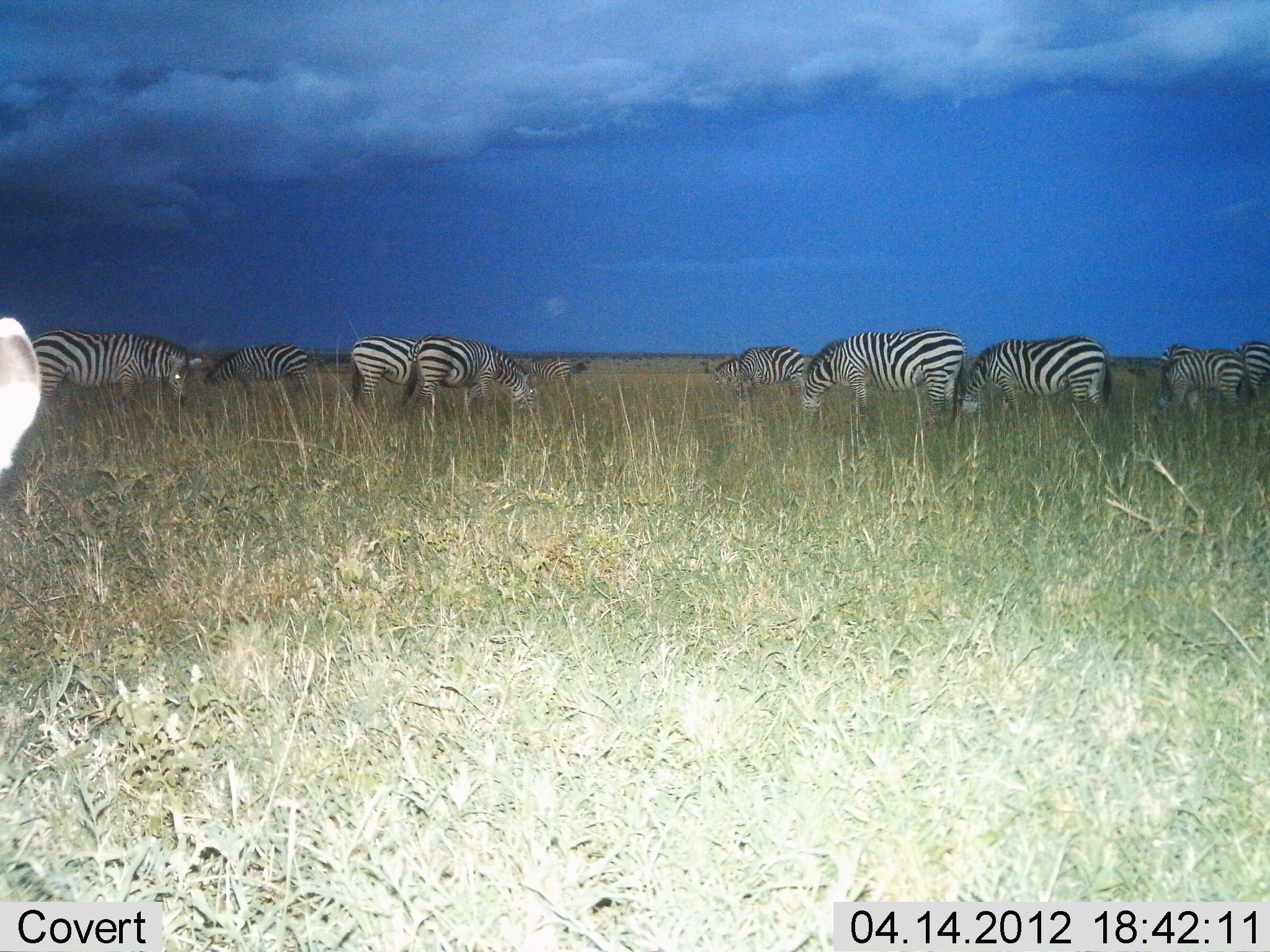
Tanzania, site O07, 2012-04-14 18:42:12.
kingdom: Animalia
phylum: Chordata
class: Mammalia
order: Perissodactyla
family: Equidae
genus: Equus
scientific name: Equus quagga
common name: plains zebra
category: zebra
Zebra (plains zebra) (Equus quagga), count 11-50. Behavior (volunteer vote fractions): standing 38%, resting 0%, moving 6%, interacting 0%. Young present (vote fraction): 0%. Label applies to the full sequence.